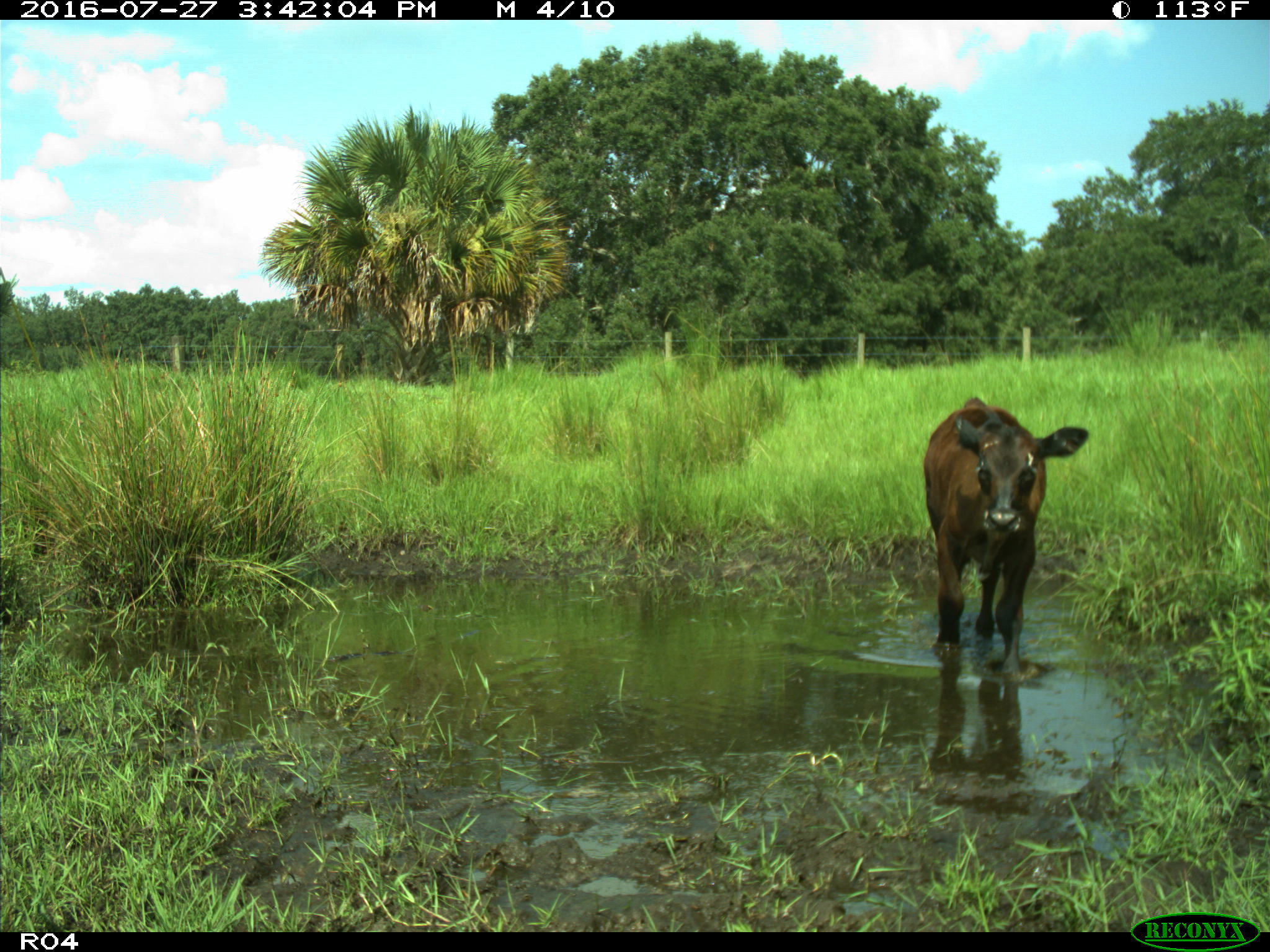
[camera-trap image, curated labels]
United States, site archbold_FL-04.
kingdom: Animalia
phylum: Chordata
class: Mammalia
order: Artiodactyla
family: Bovidae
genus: Bos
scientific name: Bos taurus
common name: domestic cow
Bos taurus (domestic cow).